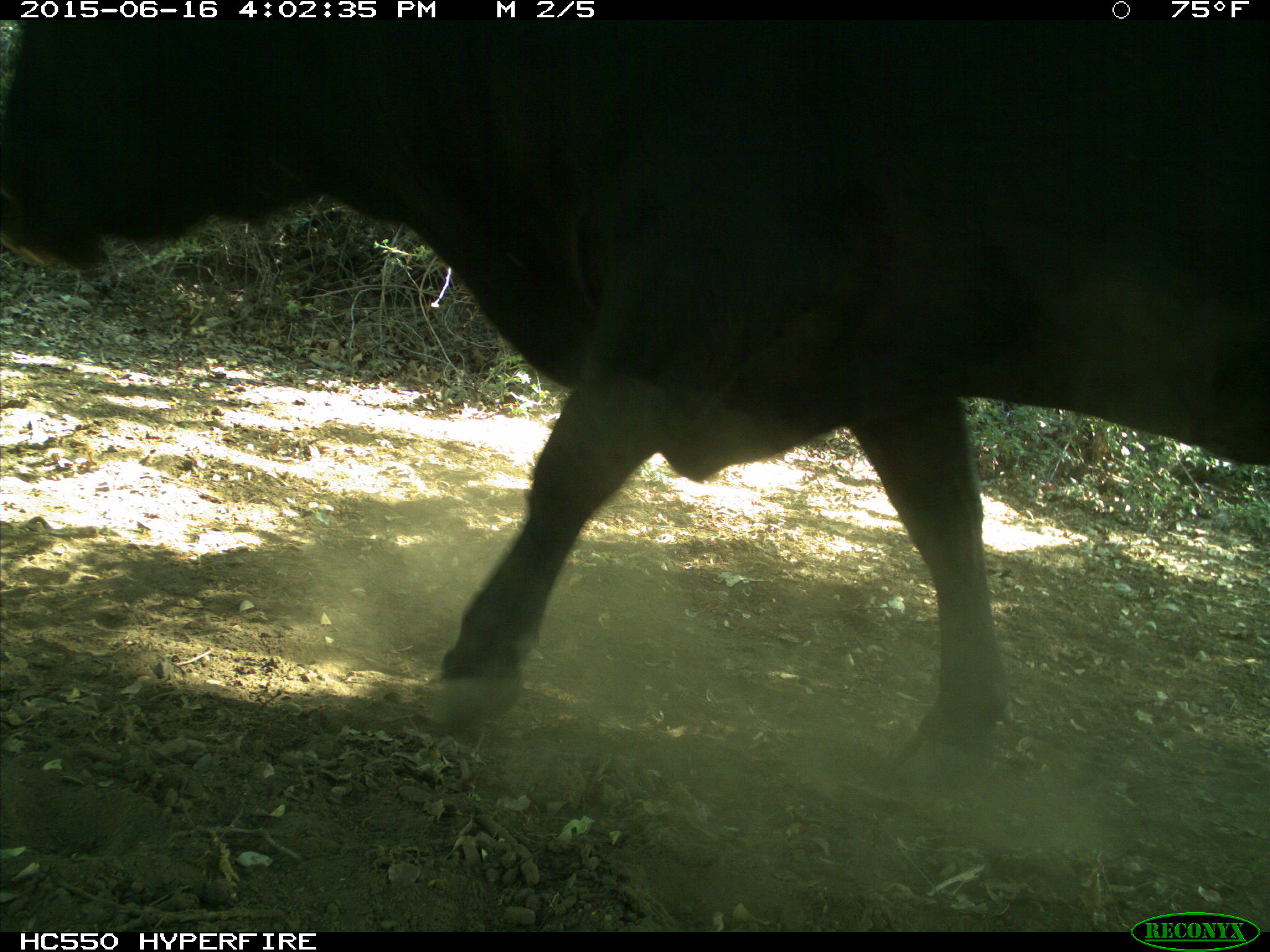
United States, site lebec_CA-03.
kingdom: Animalia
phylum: Chordata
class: Mammalia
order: Artiodactyla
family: Bovidae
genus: Bos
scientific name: Bos taurus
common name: domestic cow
Bos taurus (domestic cow).